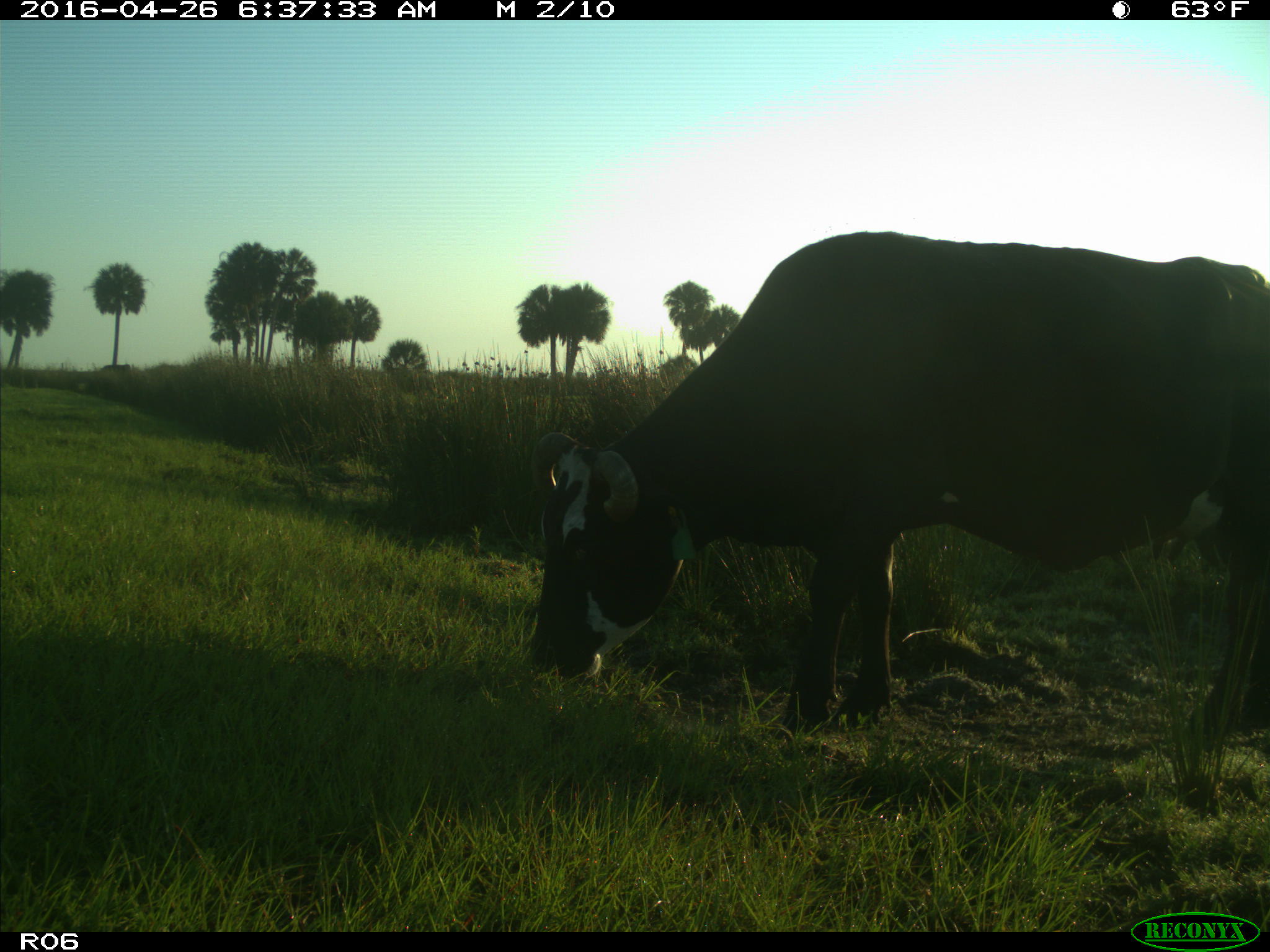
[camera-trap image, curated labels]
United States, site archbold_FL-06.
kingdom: Animalia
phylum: Chordata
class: Mammalia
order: Artiodactyla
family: Bovidae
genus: Bos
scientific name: Bos taurus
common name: domestic cow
Bos taurus (domestic cow).